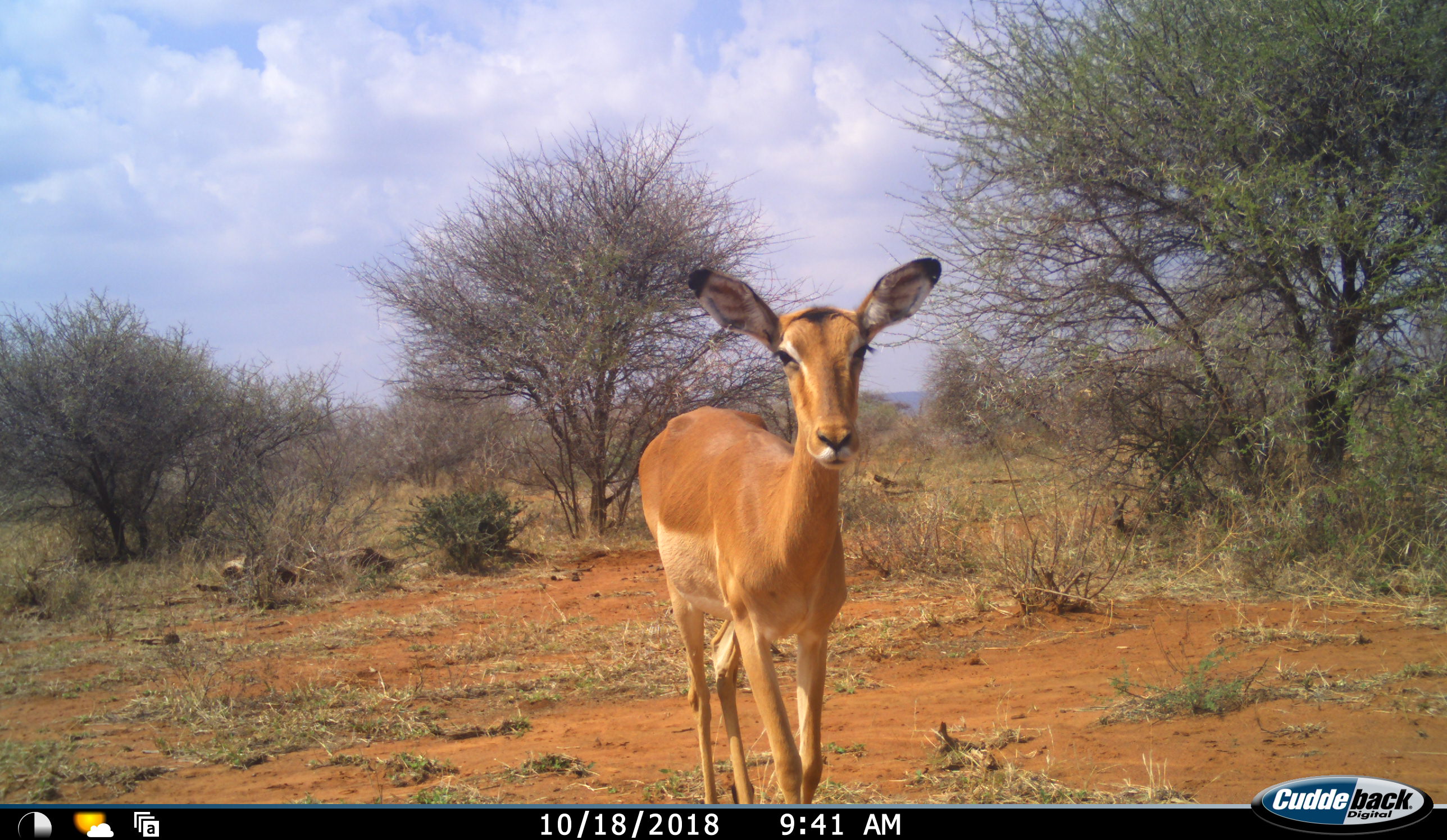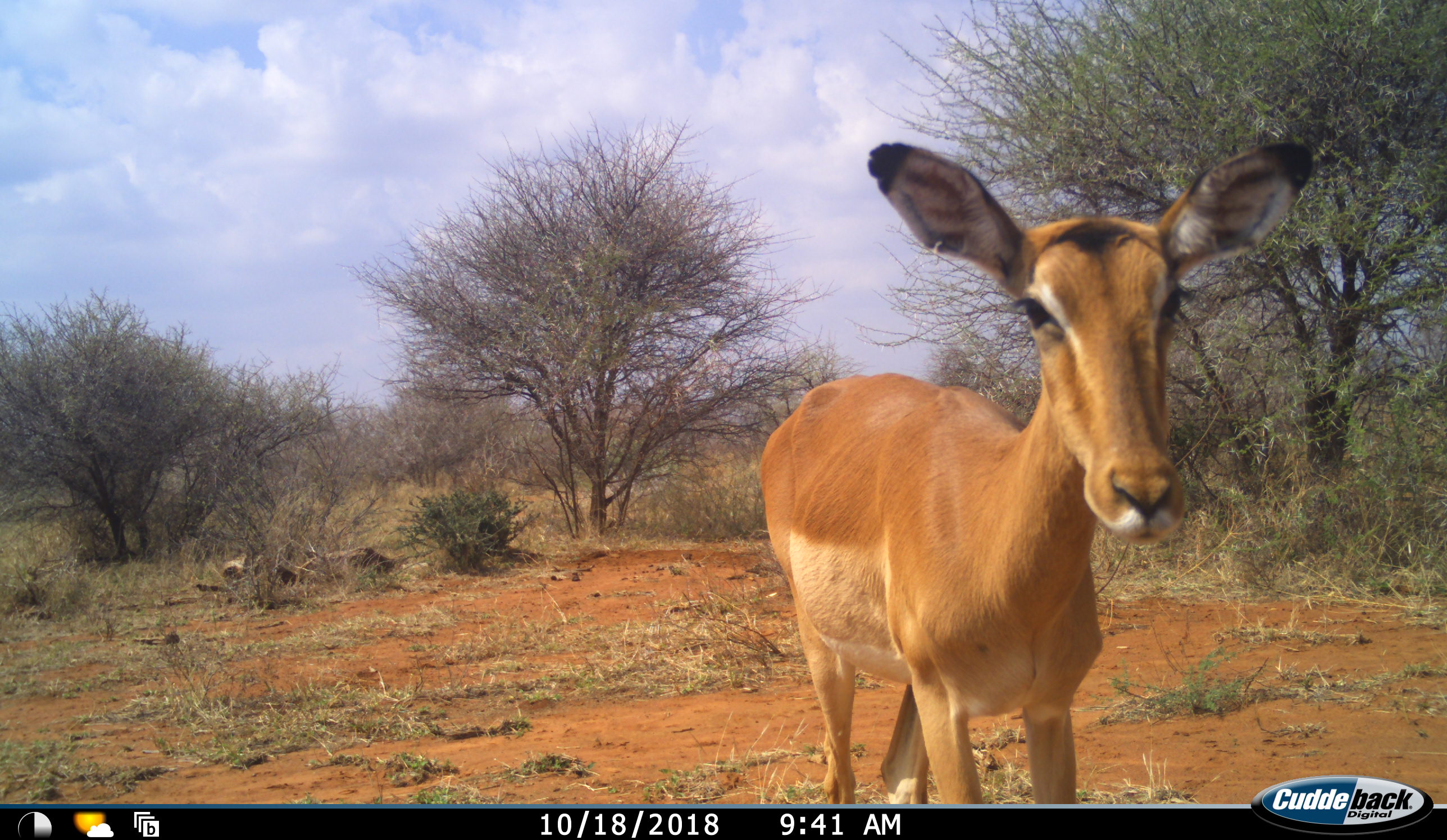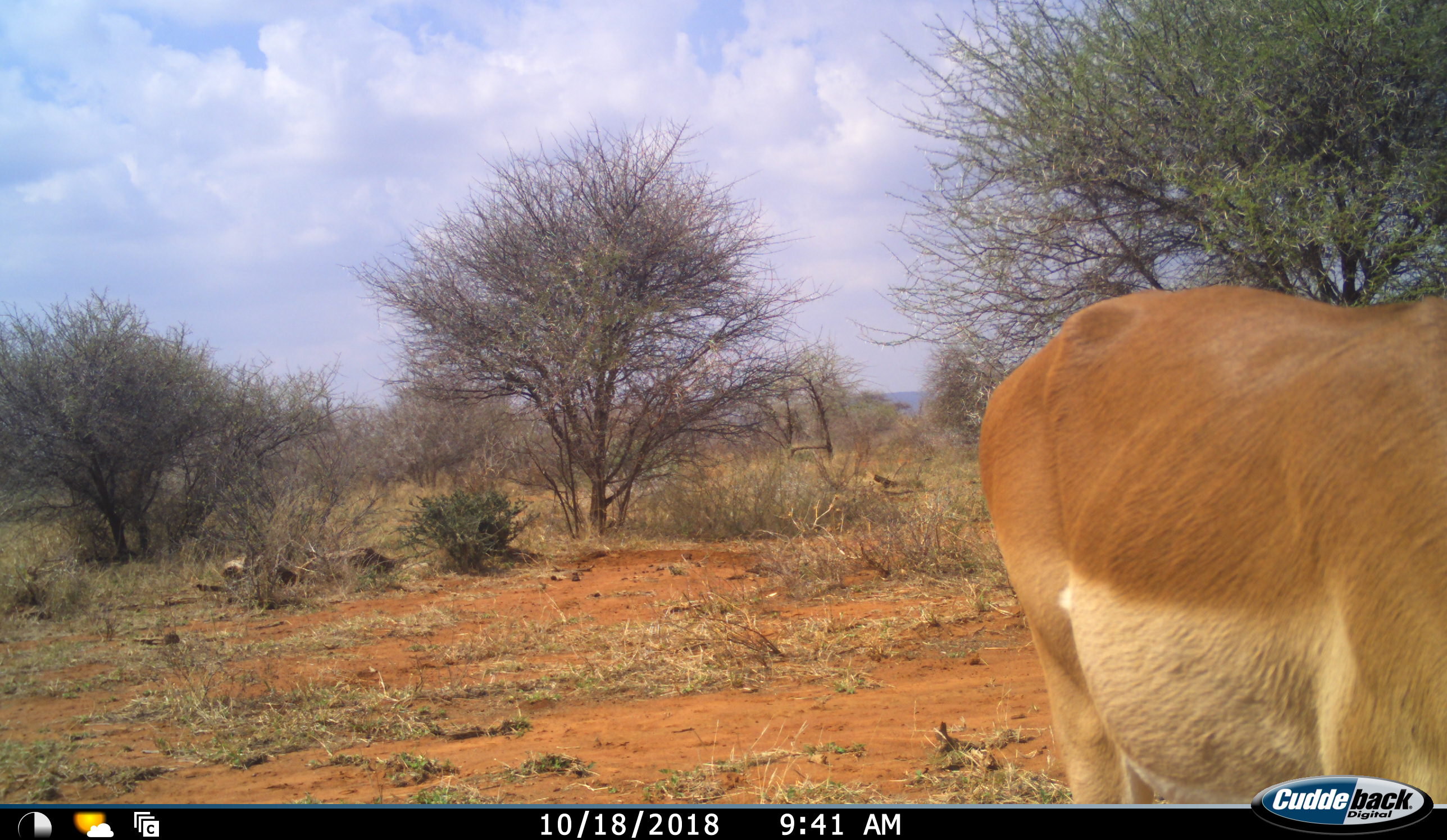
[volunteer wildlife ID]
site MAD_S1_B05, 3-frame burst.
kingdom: Animalia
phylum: Chordata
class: Mammalia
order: Artiodactyla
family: Bovidae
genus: Aepyceros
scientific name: Aepyceros melampus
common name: impala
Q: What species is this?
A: Impala (Aepyceros melampus).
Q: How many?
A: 1.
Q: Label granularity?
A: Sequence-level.